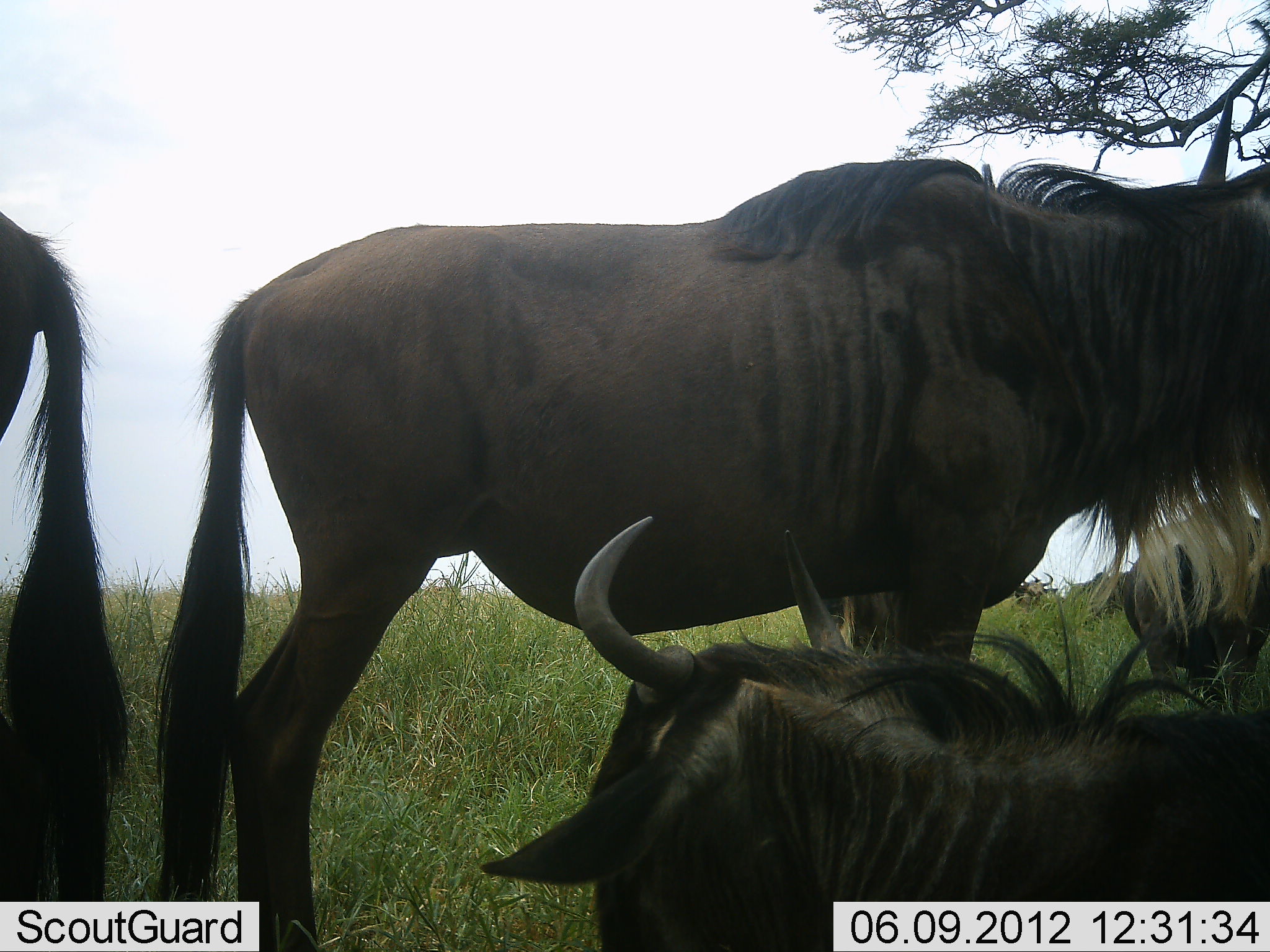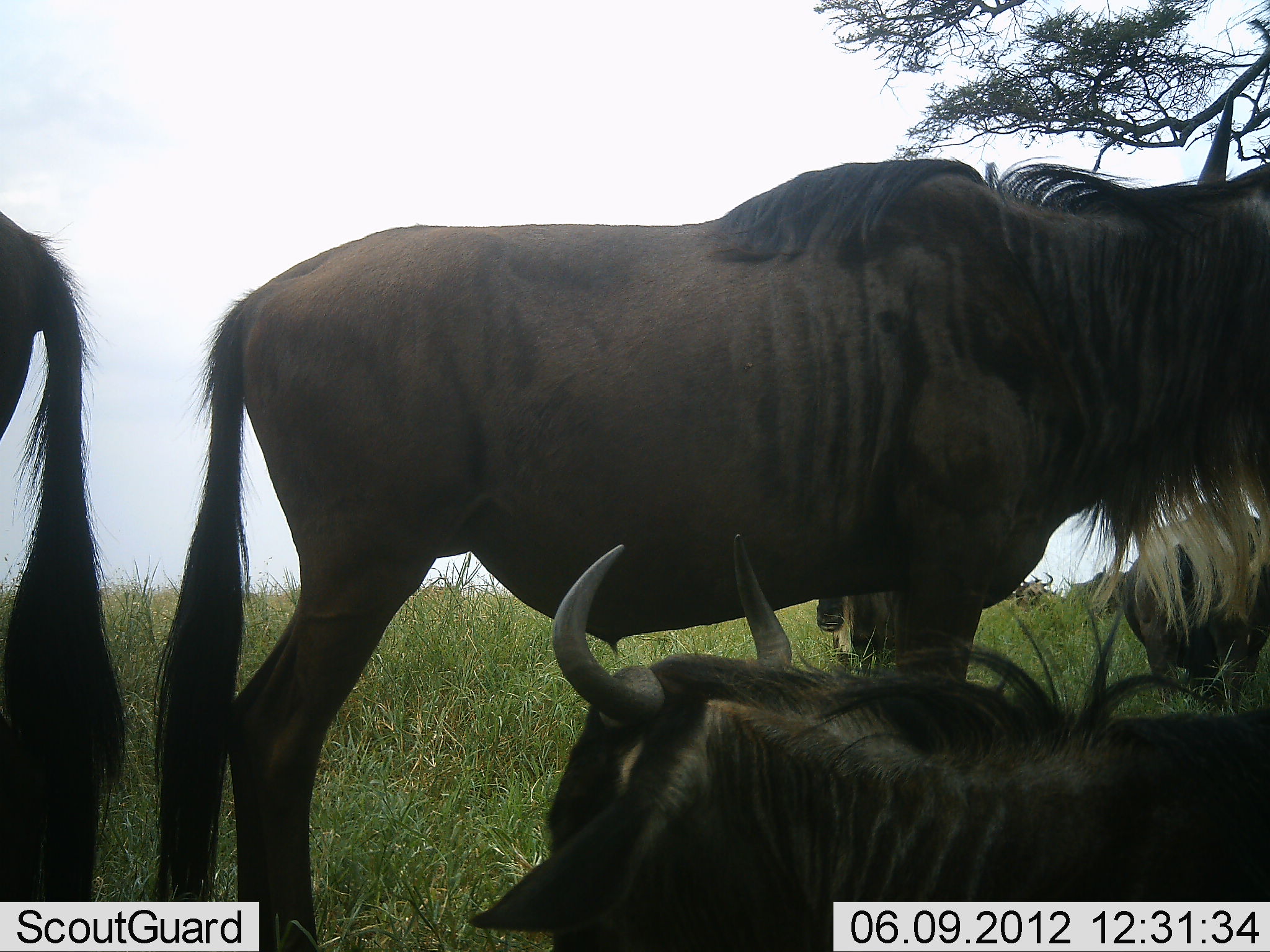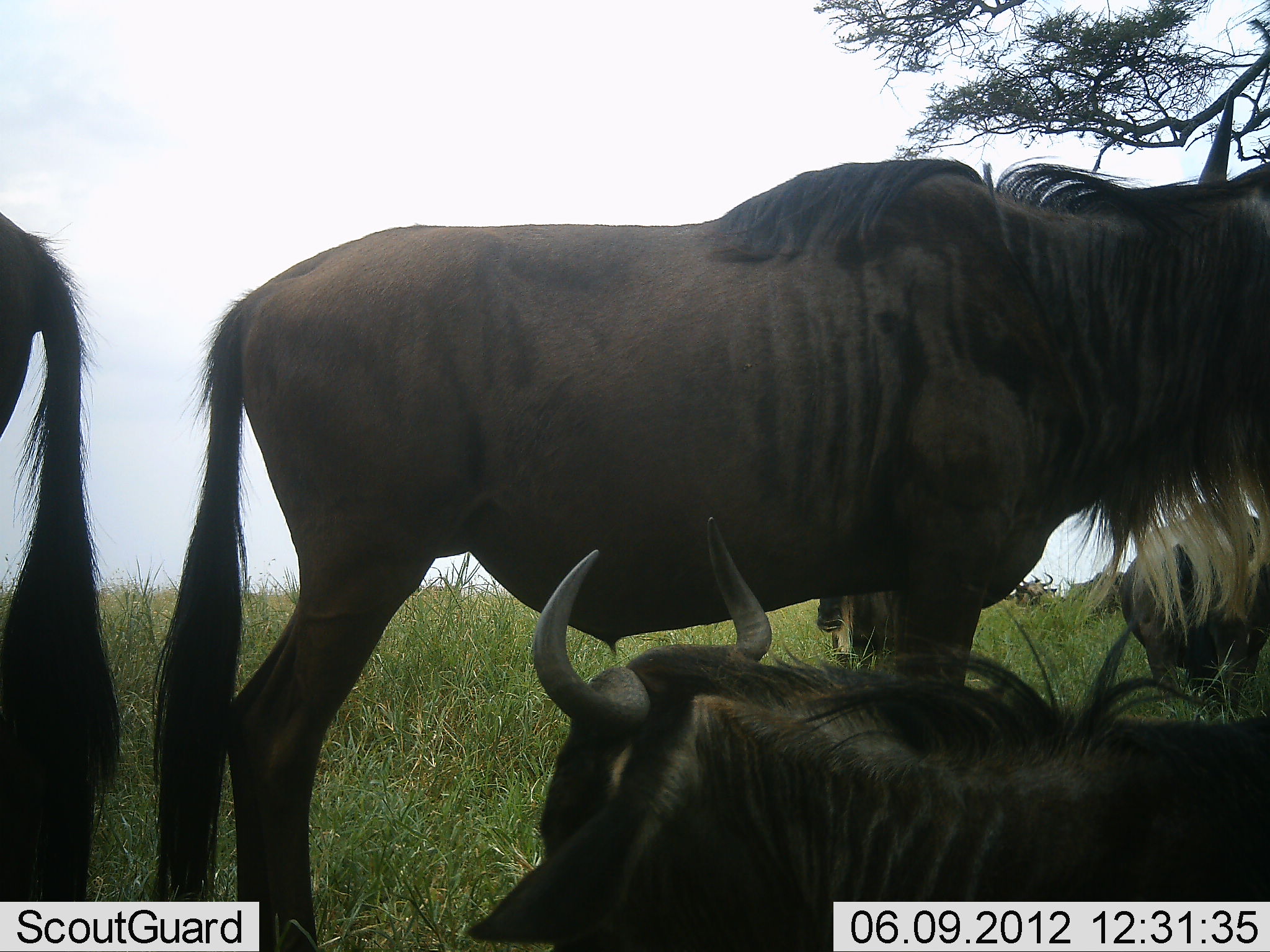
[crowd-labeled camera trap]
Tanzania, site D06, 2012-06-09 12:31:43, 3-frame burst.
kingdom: Animalia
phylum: Chordata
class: Mammalia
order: Artiodactyla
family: Bovidae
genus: Connochaetes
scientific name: Connochaetes taurinus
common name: blue wildebeest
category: wildebeest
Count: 4.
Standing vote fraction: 90%.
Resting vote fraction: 90%.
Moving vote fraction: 10%.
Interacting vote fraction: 0%.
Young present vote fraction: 0%.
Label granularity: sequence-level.